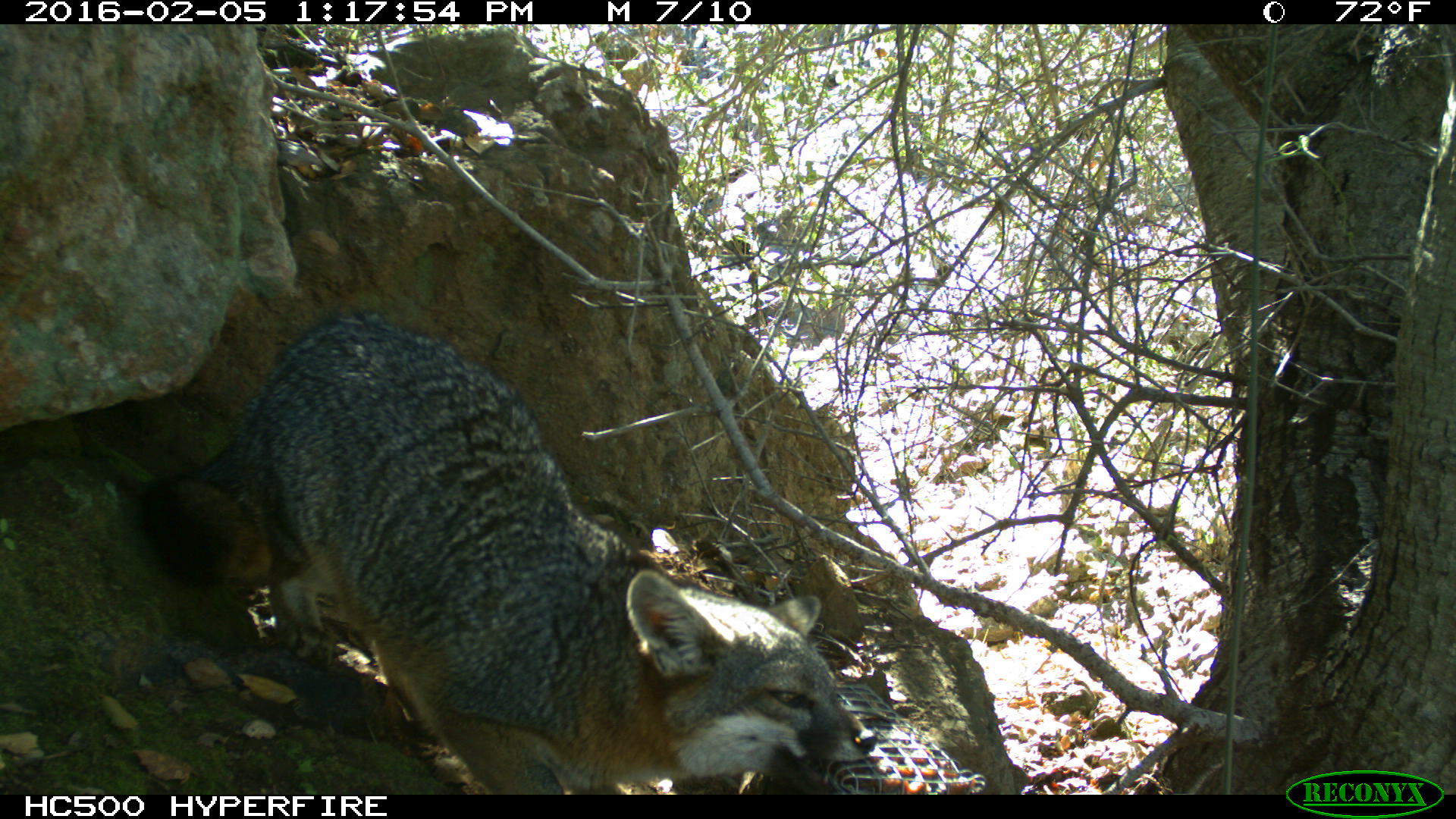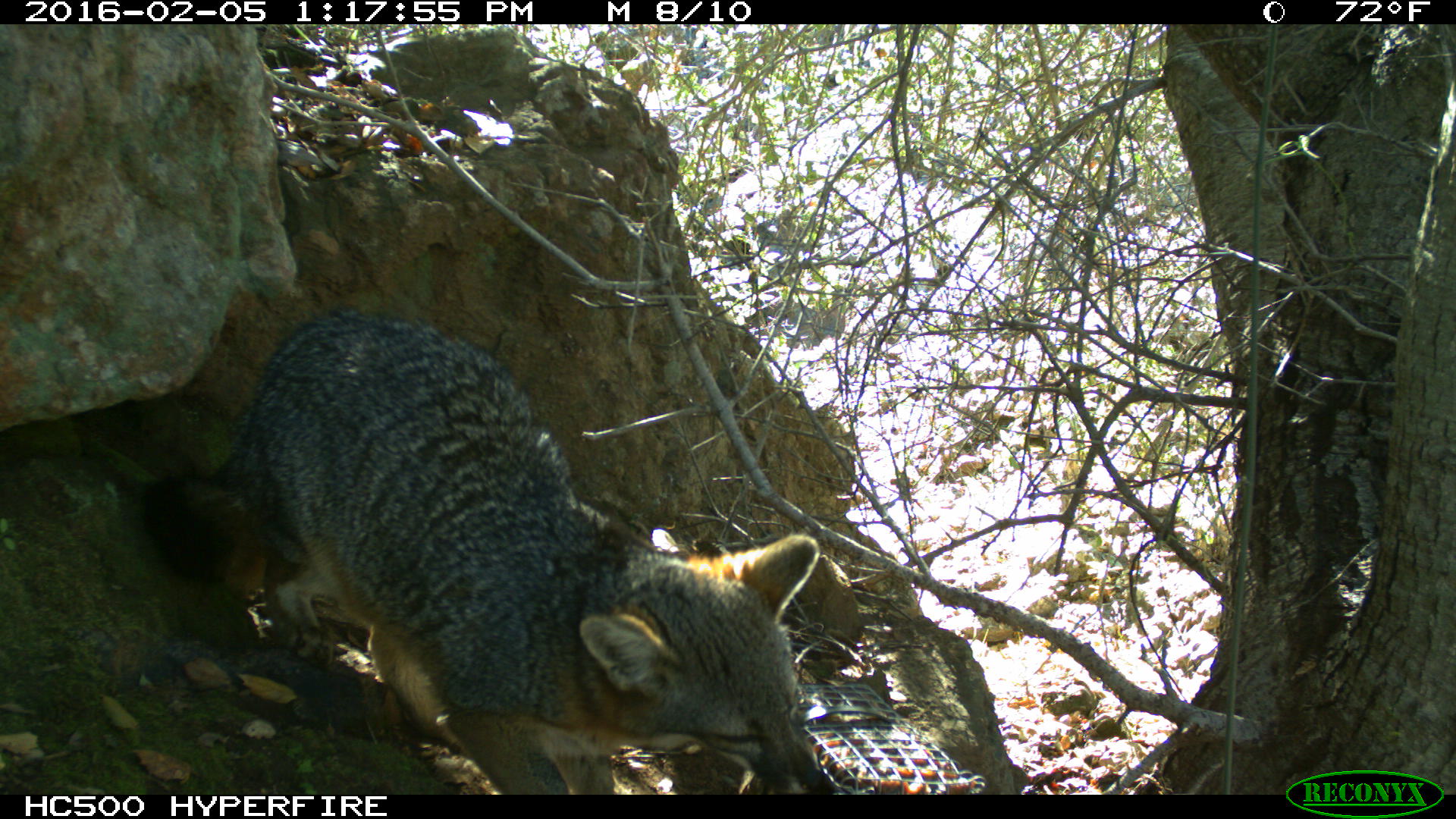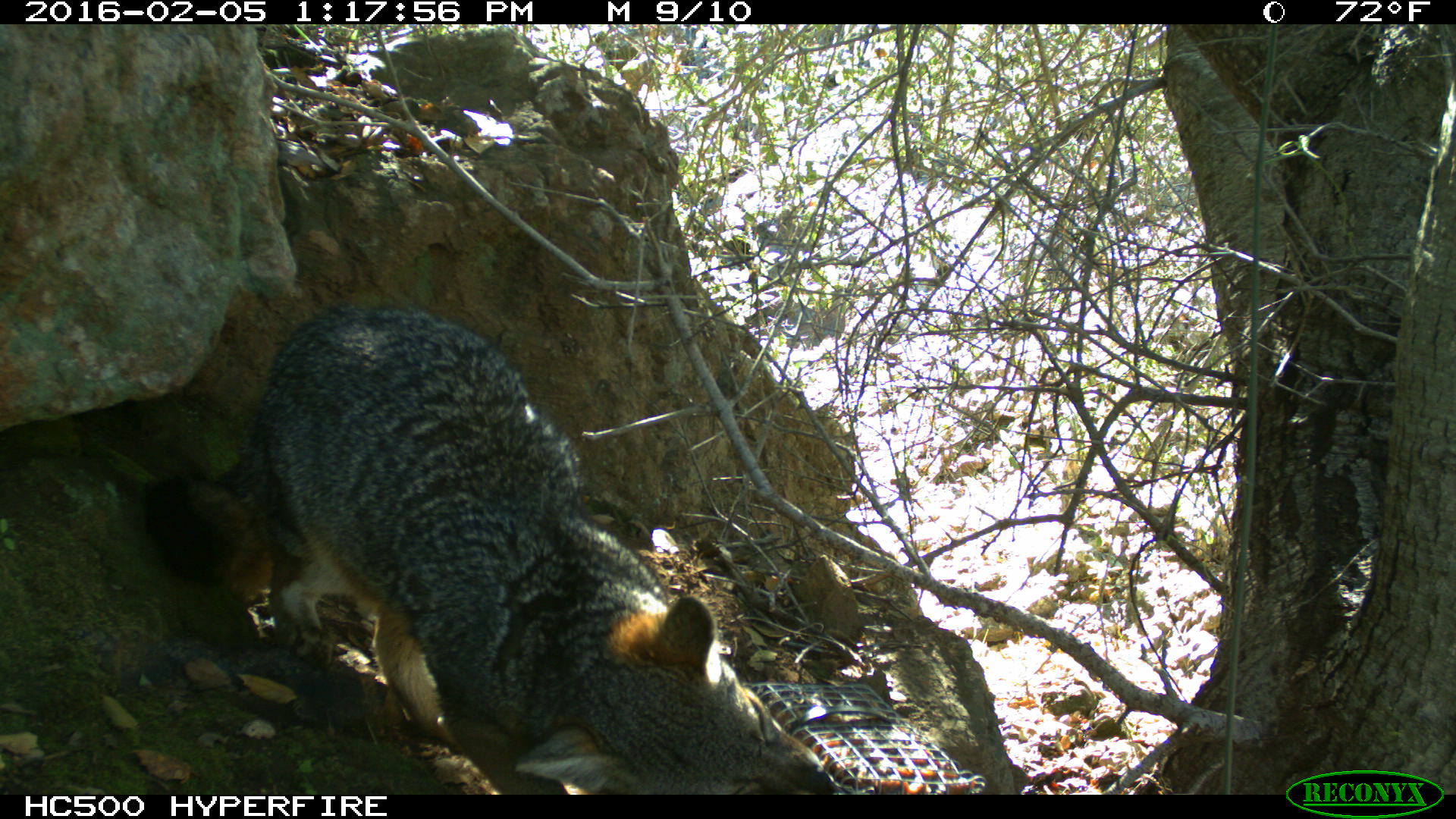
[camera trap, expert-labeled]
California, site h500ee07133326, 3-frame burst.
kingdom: Animalia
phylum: Chordata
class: Mammalia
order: Carnivora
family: Canidae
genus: Urocyon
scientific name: Urocyon littoralis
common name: island fox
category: fox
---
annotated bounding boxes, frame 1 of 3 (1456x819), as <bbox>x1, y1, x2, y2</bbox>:
fox: <bbox>132, 306, 878, 793</bbox>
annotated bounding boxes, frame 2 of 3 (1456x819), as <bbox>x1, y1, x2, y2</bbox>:
fox: <bbox>141, 309, 838, 794</bbox>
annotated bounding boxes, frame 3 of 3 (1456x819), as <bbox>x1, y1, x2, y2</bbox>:
fox: <bbox>132, 300, 843, 795</bbox>